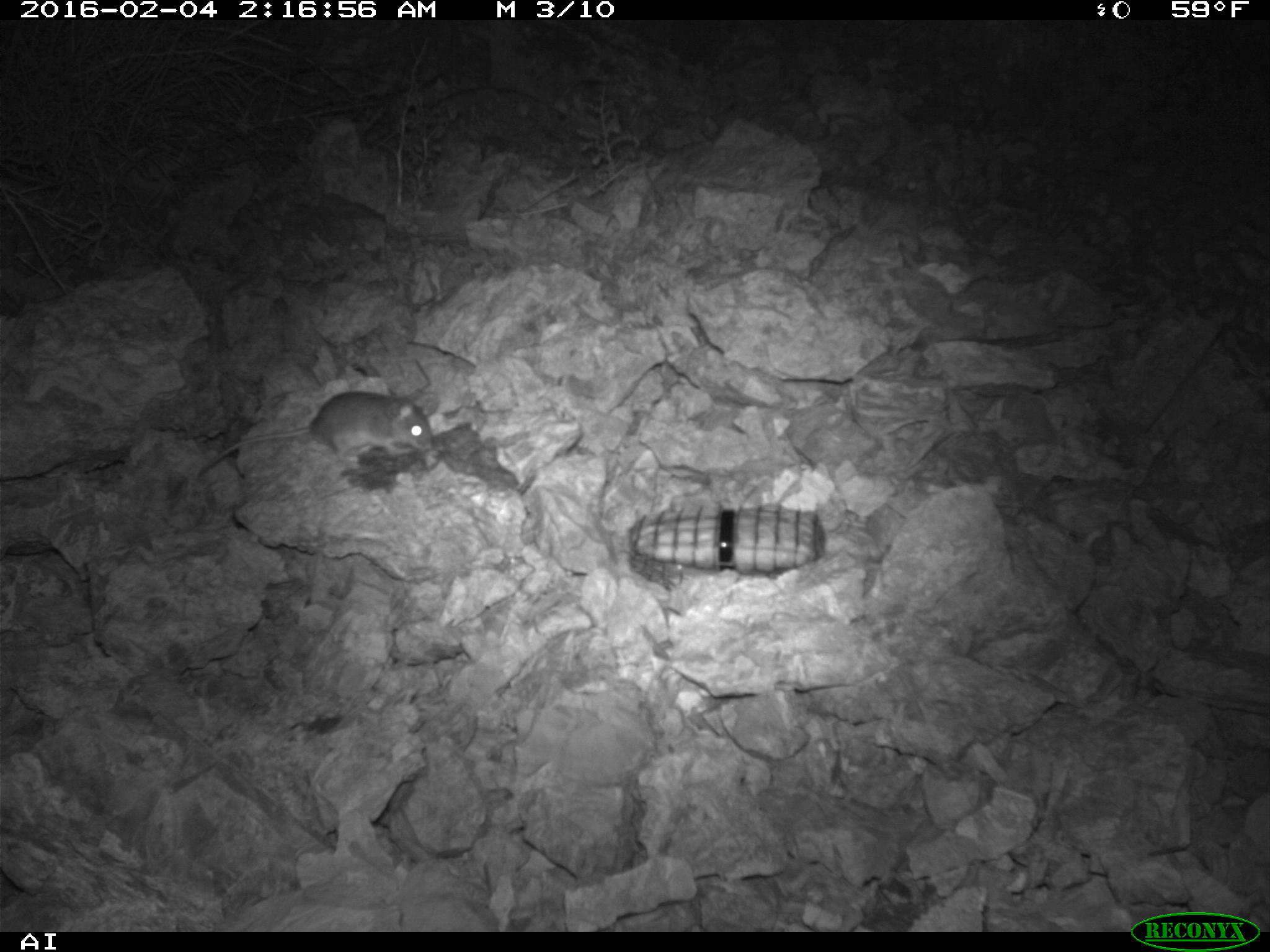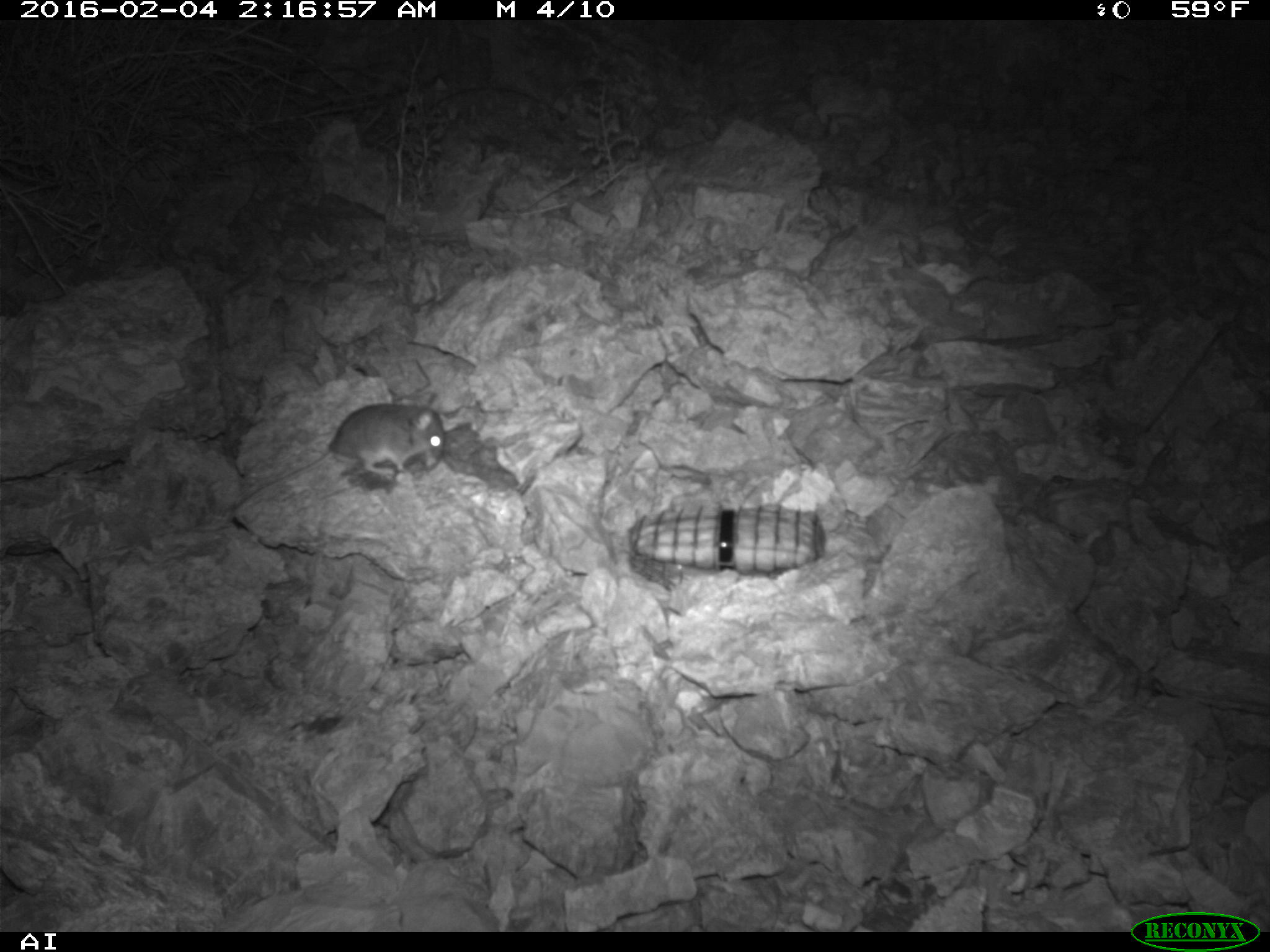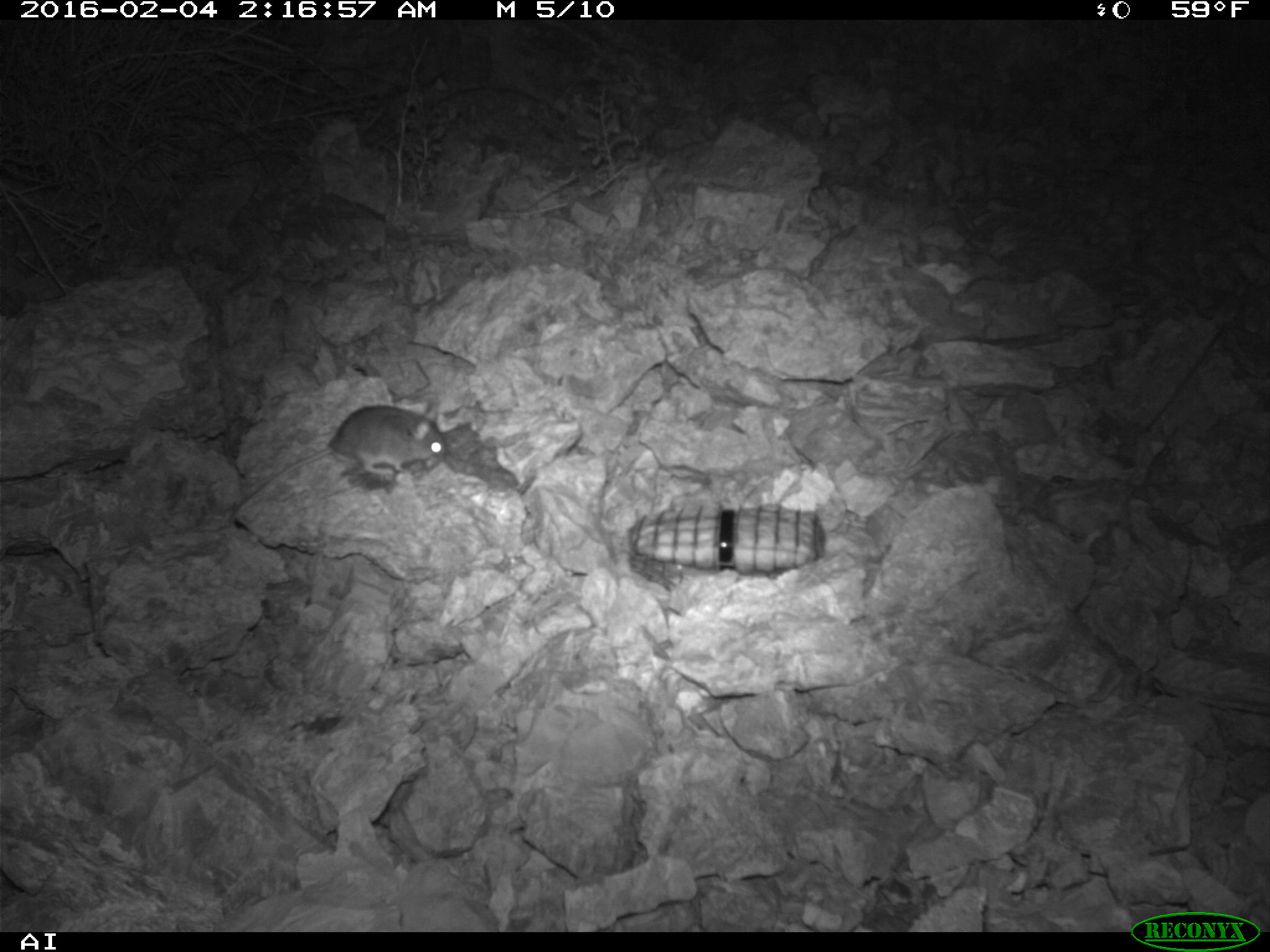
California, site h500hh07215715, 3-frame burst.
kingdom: Animalia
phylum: Chordata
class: Mammalia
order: Rodentia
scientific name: Rodentia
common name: rodent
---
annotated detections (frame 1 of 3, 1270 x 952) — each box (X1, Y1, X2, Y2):
rodent: (192, 389, 435, 483)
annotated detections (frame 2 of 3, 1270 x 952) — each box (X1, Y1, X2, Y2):
rodent: (226, 392, 445, 524)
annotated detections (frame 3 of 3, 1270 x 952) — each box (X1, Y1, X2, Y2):
rodent: (227, 402, 446, 524)